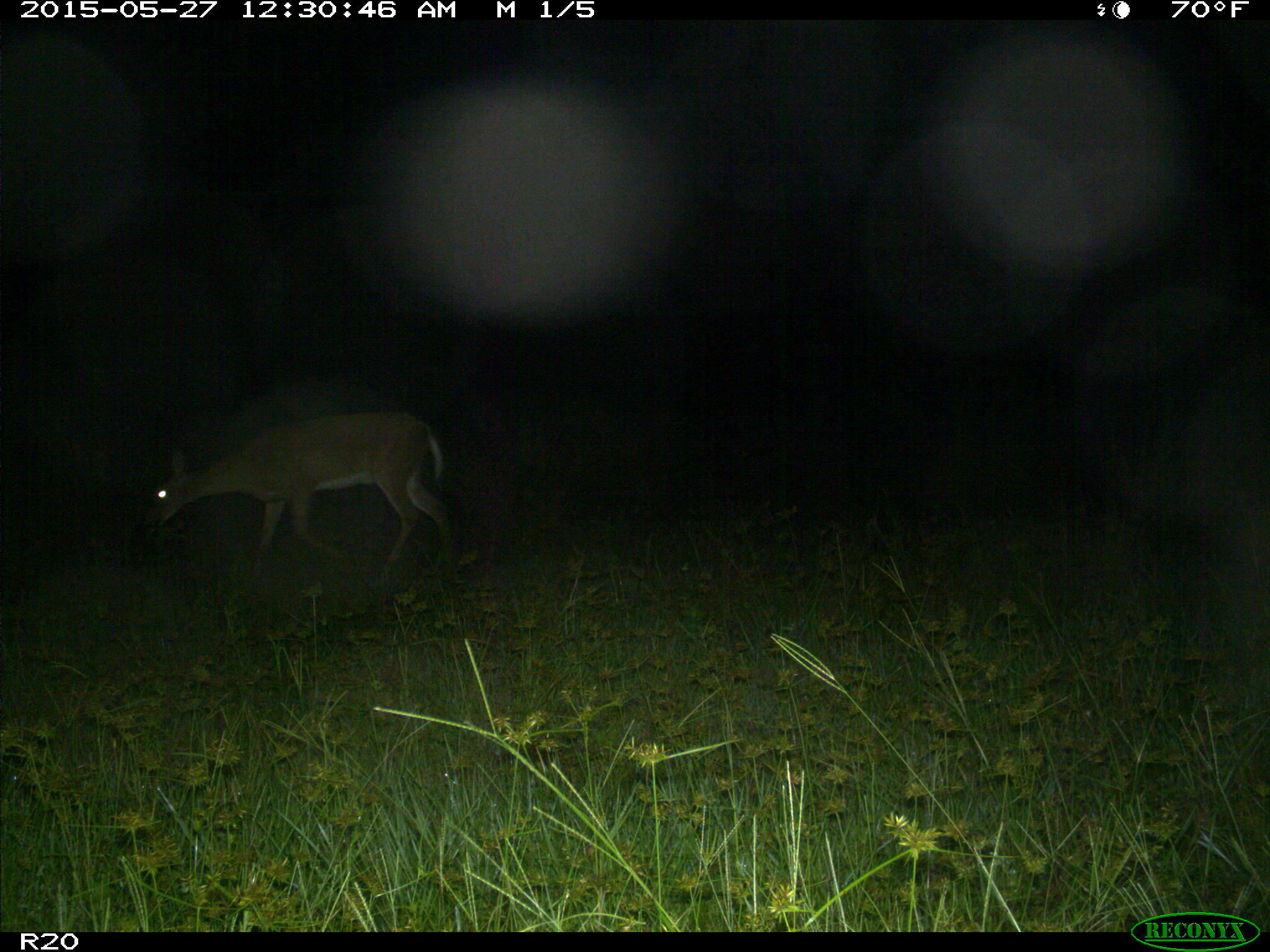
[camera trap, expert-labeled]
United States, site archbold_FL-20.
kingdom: Animalia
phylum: Chordata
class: Mammalia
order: Artiodactyla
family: Cervidae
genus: Odocoileus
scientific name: Odocoileus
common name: deer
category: unidentified deer